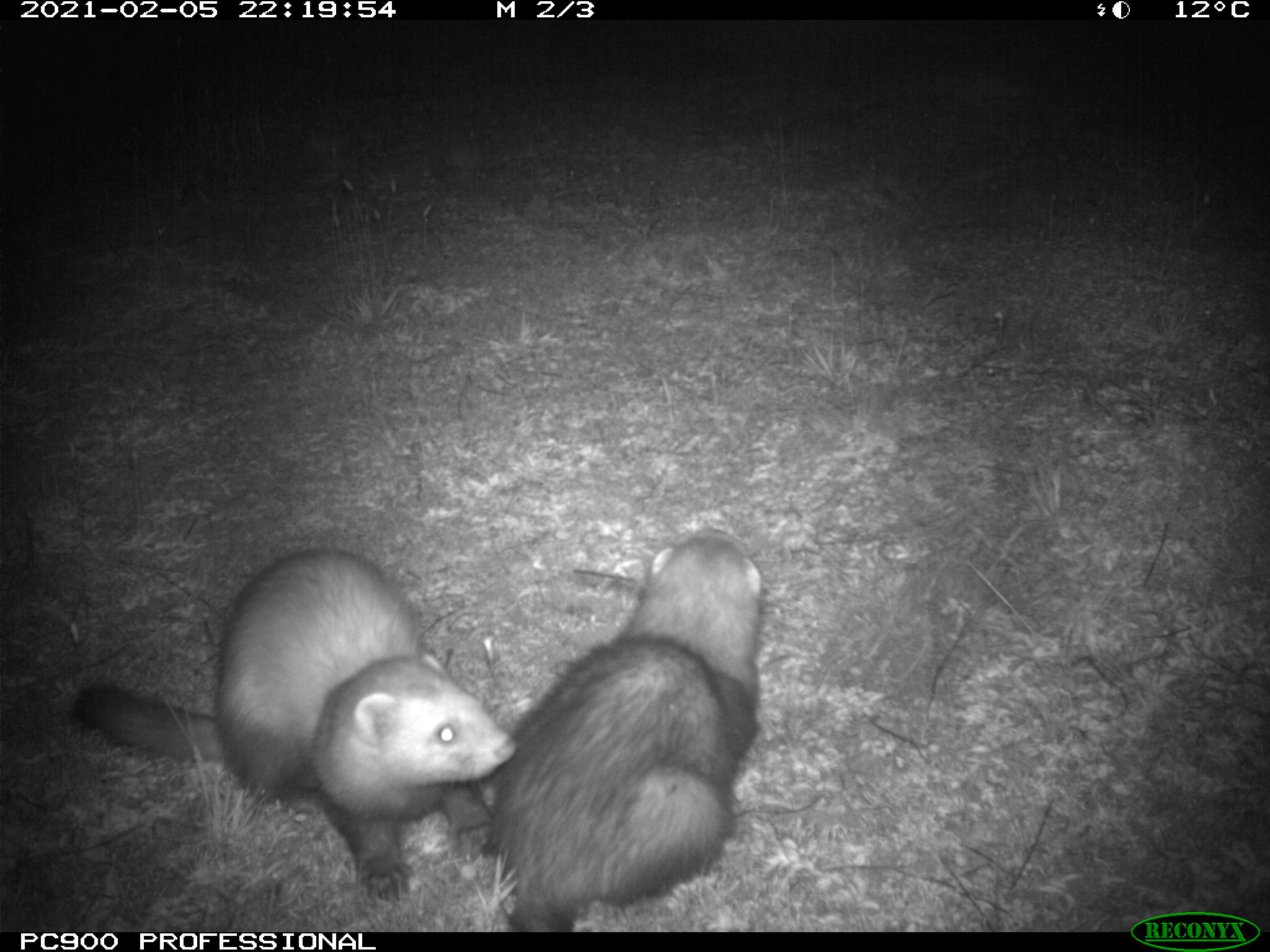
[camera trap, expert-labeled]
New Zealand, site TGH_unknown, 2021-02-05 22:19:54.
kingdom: Animalia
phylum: Chordata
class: Mammalia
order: Carnivora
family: Mustelidae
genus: Mustela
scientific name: Mustela furo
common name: ferret